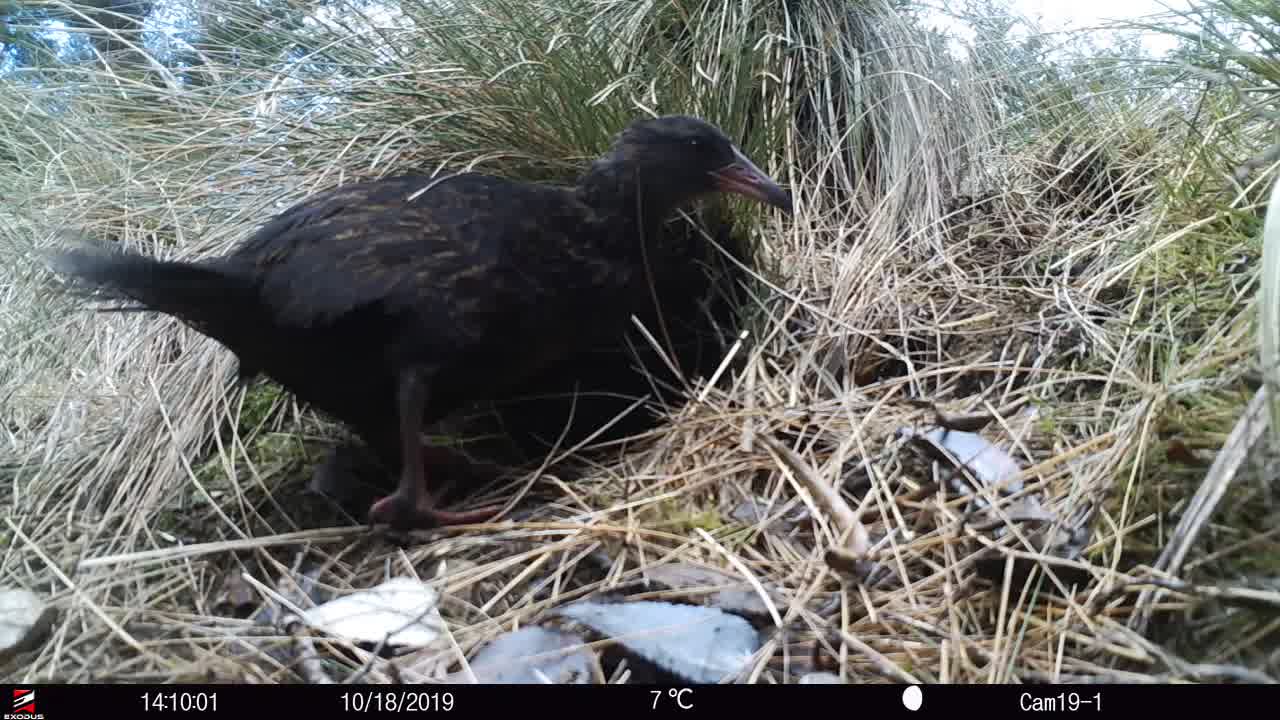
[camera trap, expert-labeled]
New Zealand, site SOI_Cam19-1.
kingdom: Animalia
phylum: Chordata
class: Aves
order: Gruiformes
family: Rallidae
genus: Gallirallus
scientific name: Gallirallus australis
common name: weka